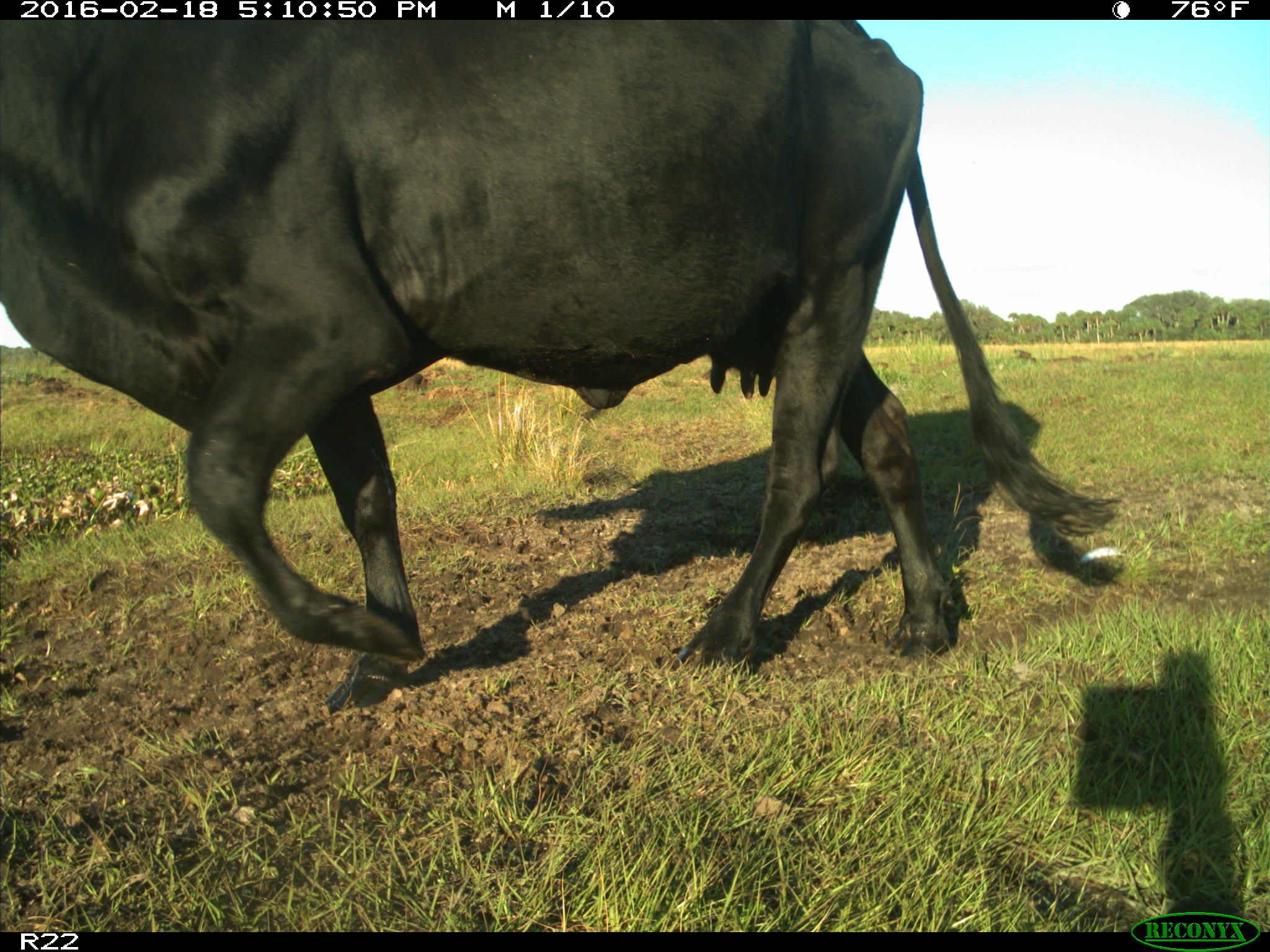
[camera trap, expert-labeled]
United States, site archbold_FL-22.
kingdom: Animalia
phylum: Chordata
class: Mammalia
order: Artiodactyla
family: Bovidae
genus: Bos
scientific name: Bos taurus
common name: domestic cow